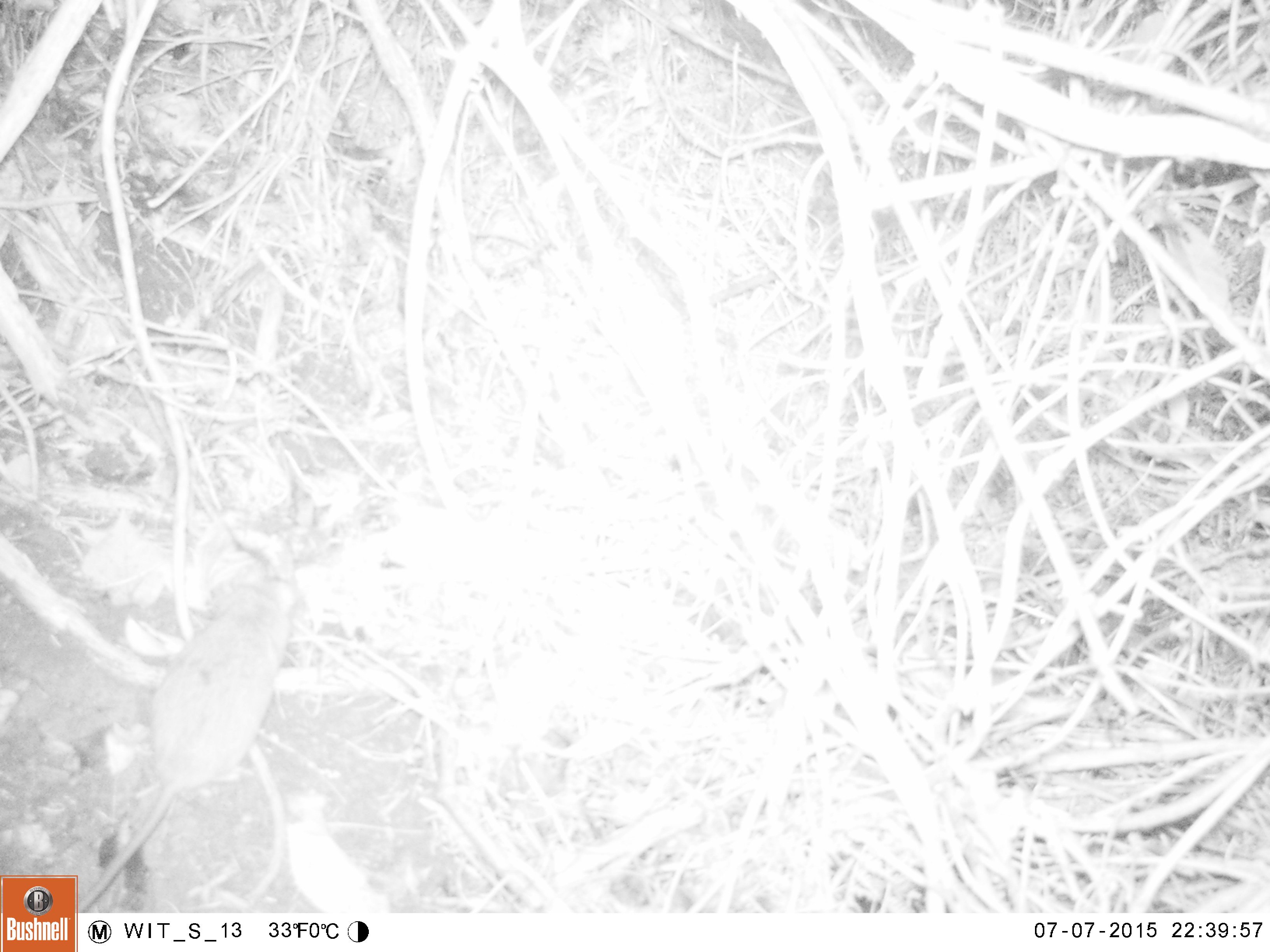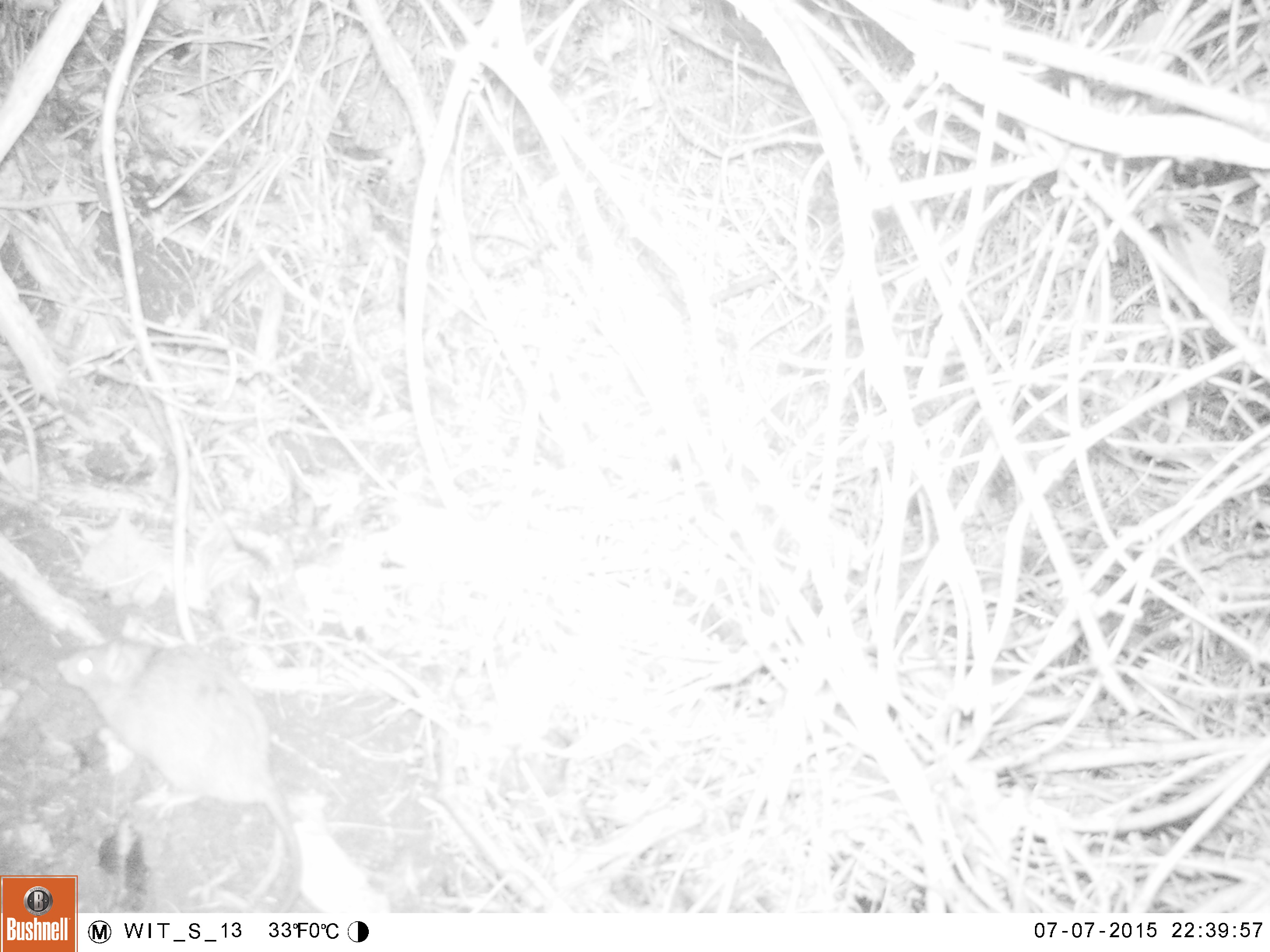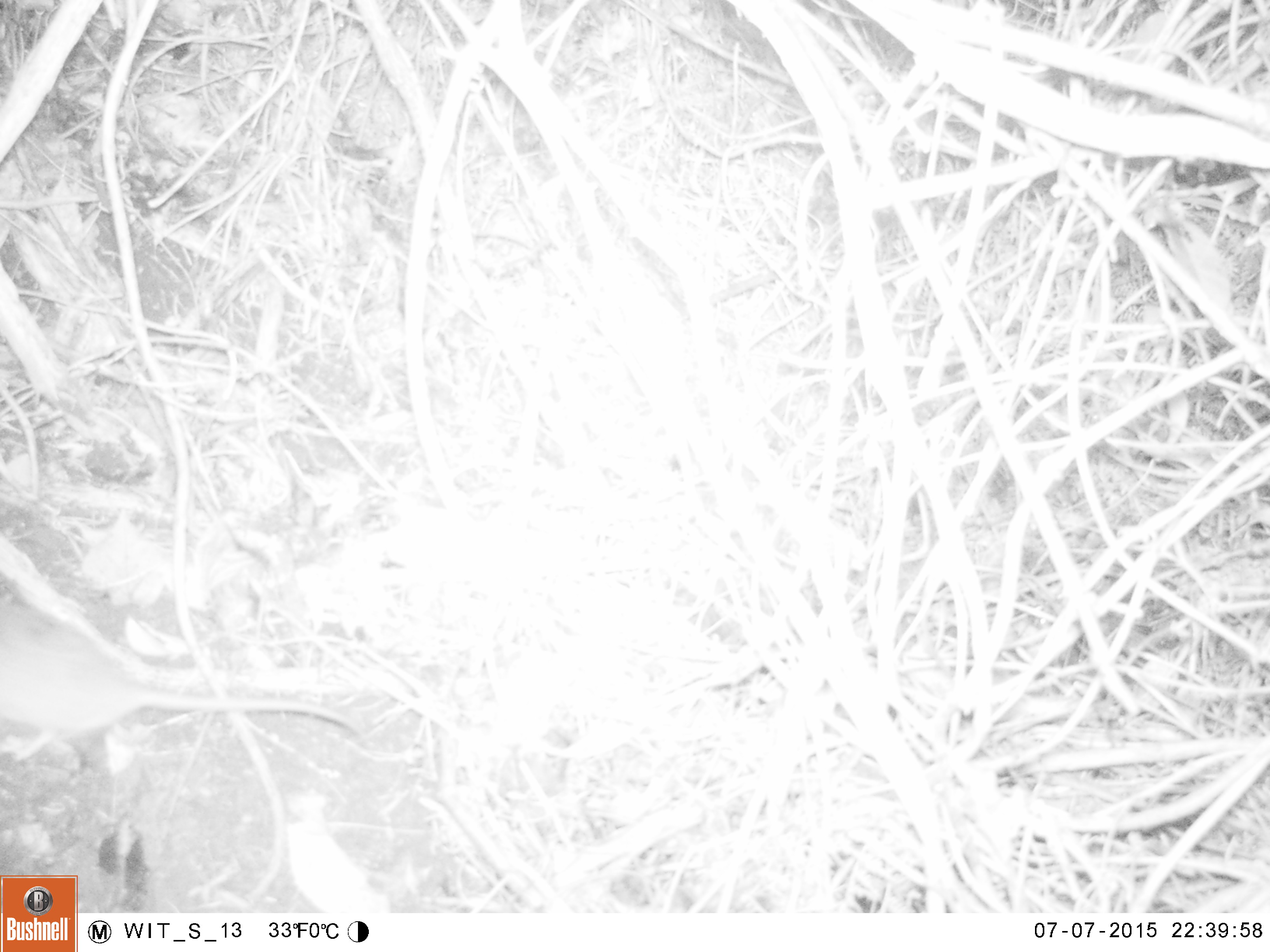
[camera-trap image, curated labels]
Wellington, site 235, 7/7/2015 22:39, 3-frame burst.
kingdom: Animalia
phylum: Chordata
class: Mammalia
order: Rodentia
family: Muridae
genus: Rattus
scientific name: Rattus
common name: rat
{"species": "rat (Rattus)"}